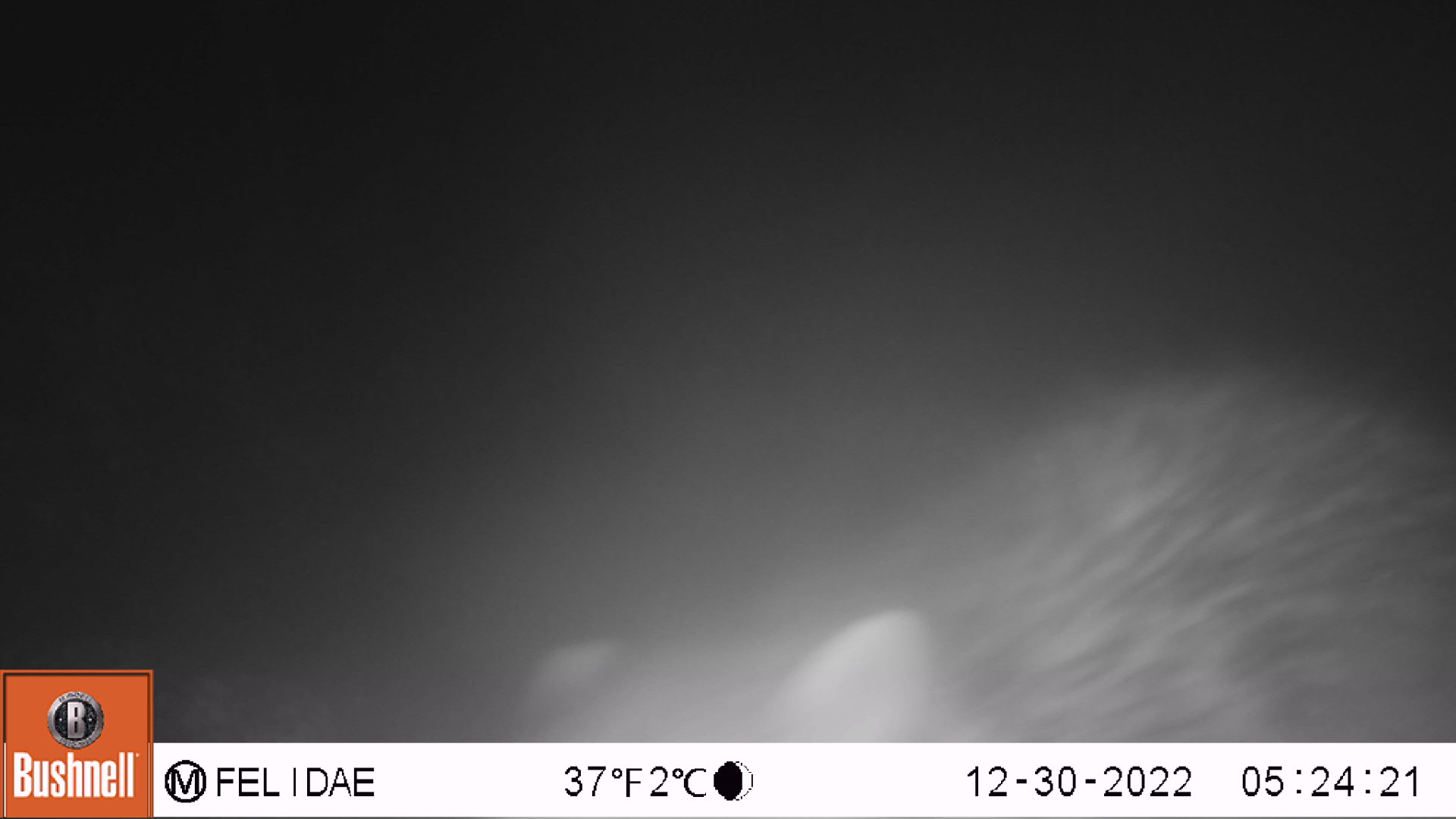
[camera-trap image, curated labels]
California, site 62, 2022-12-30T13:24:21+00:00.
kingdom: Animalia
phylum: Chordata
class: Mammalia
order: Carnivora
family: Procyonidae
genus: Procyon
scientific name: Procyon lotor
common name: raccoon